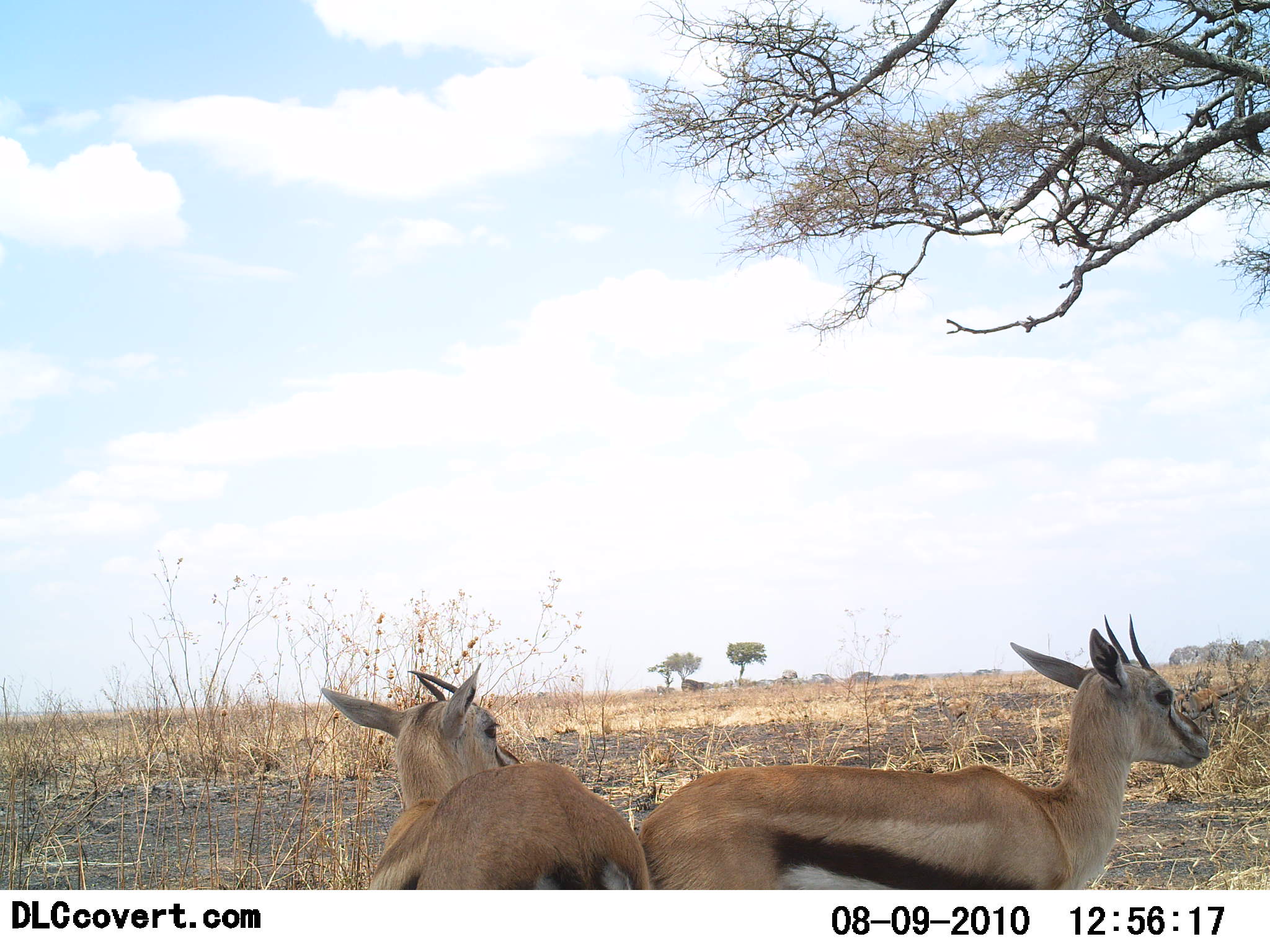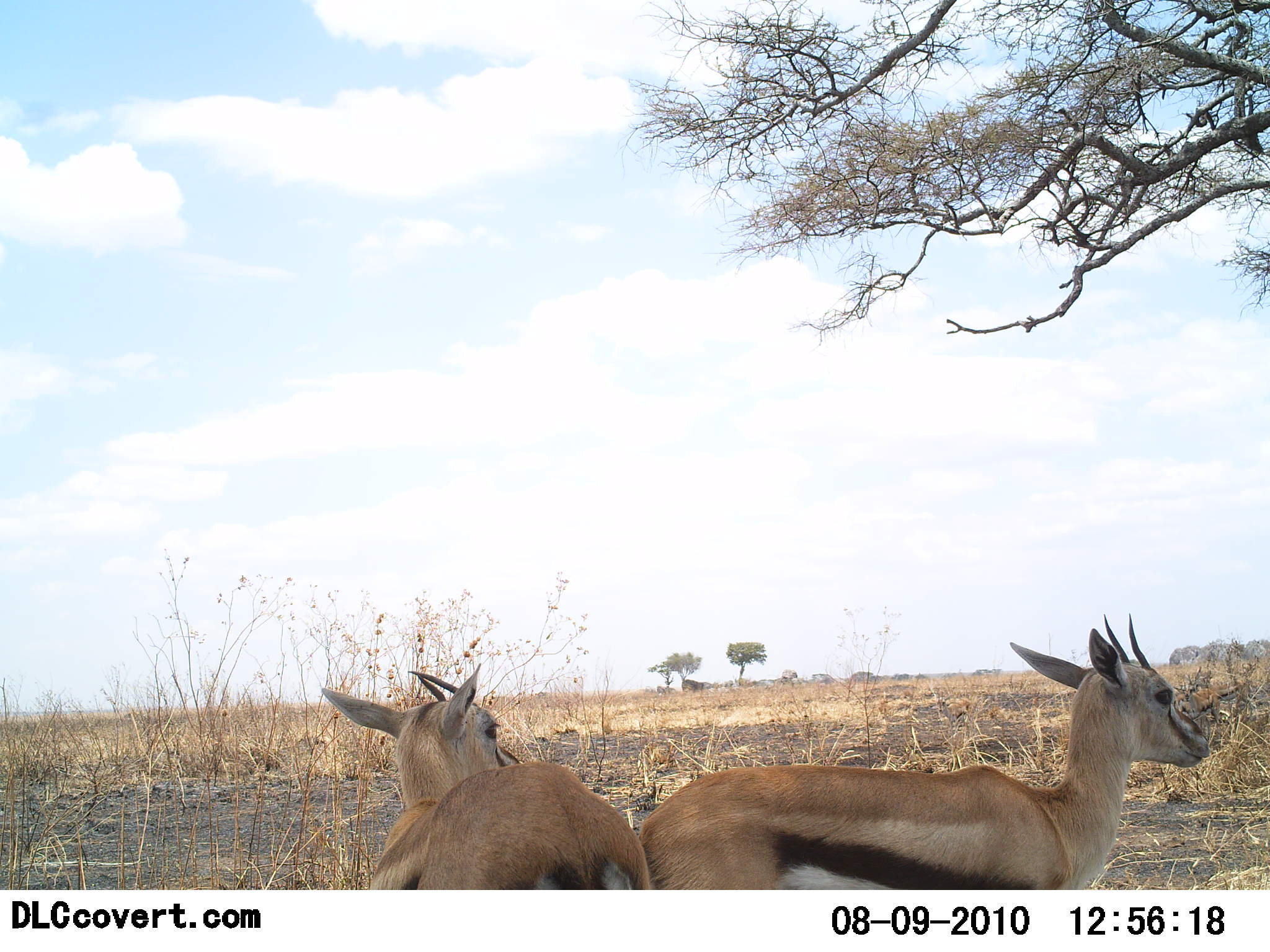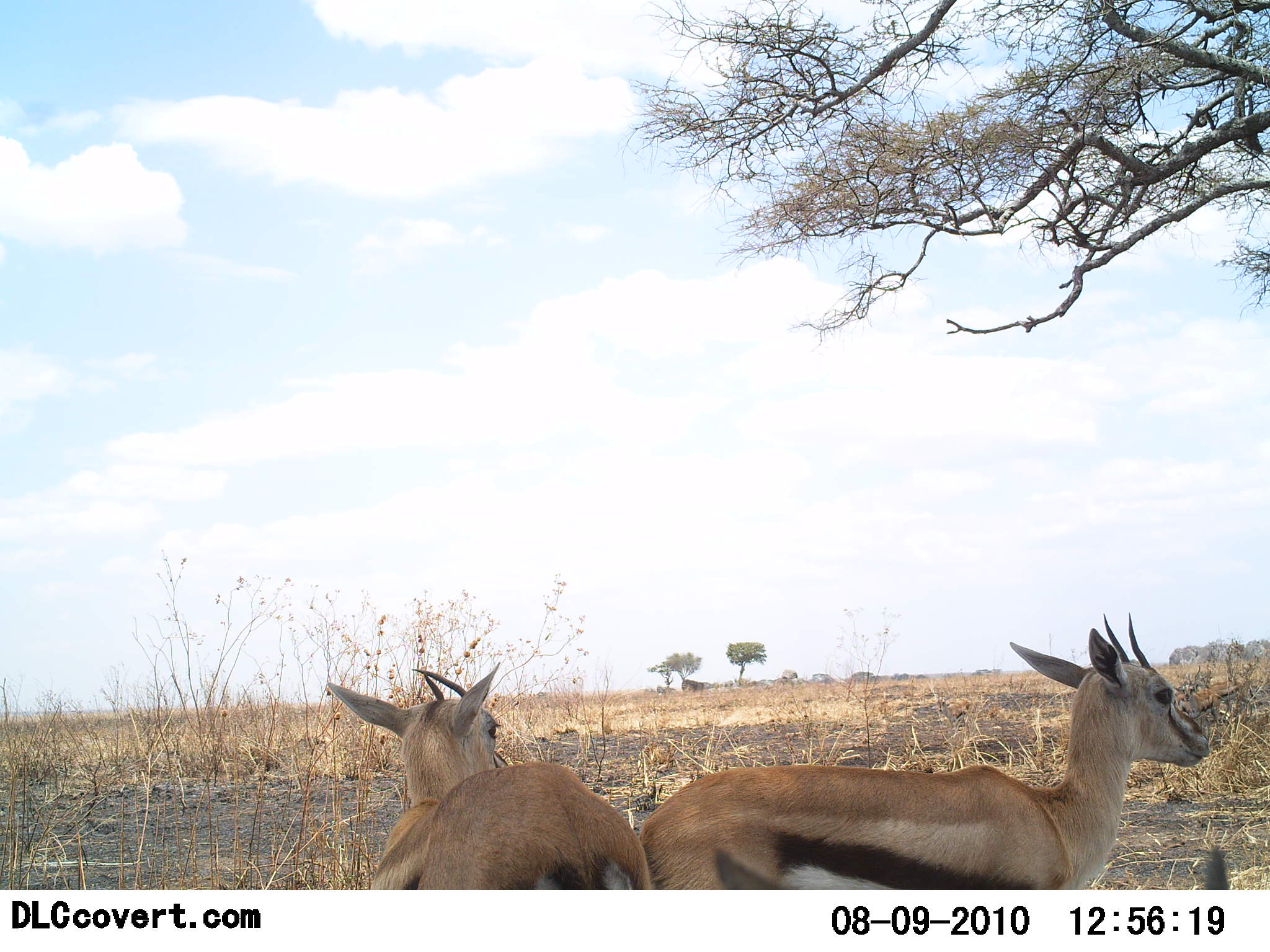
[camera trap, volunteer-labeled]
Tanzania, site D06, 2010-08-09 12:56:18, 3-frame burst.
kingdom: Animalia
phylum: Chordata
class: Mammalia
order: Artiodactyla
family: Bovidae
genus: Eudorcas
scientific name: Eudorcas thomsonii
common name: thomson's gazelle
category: gazellethomsons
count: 3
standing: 73%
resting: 27%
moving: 0%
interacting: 0%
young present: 0%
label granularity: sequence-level